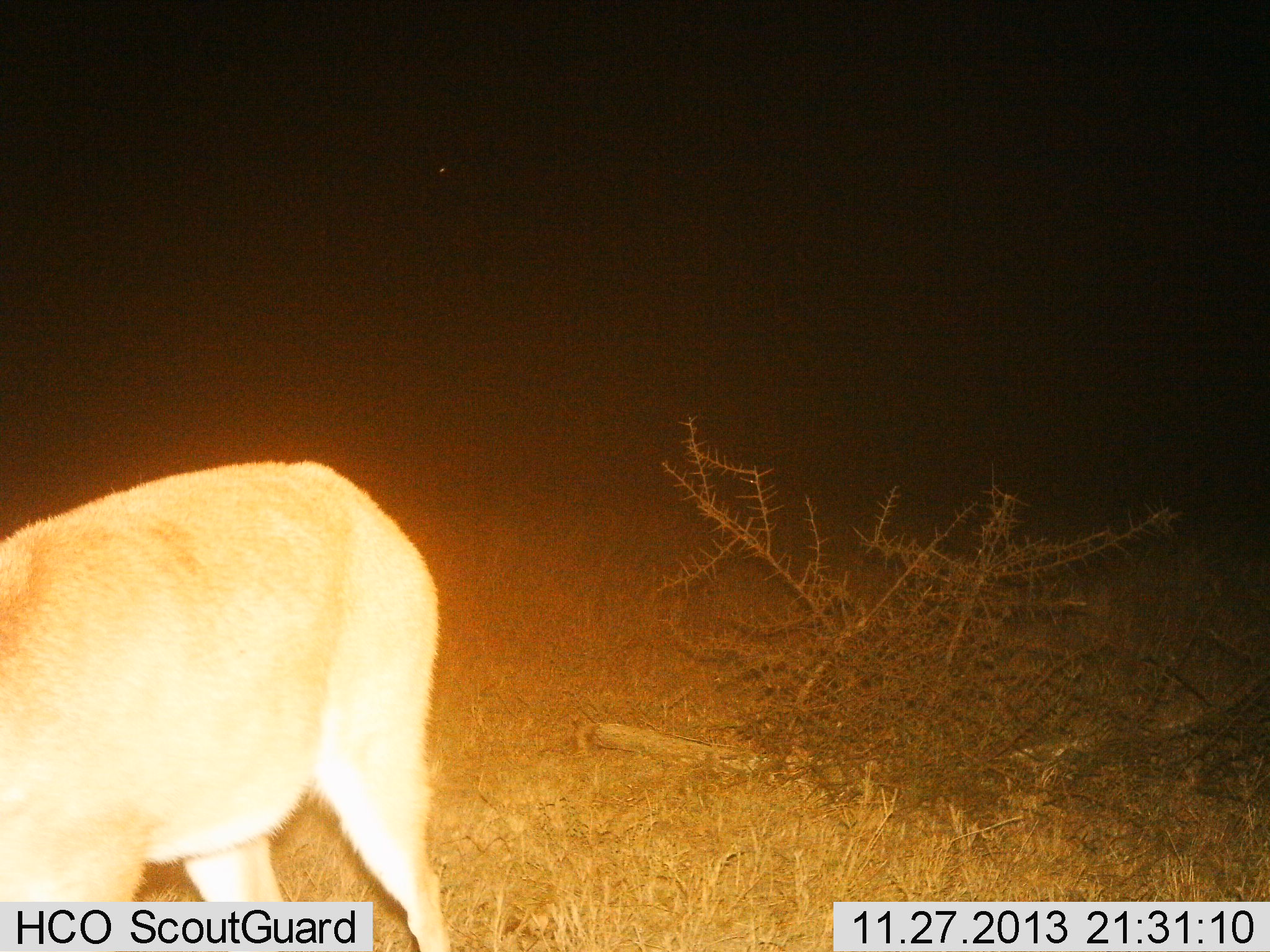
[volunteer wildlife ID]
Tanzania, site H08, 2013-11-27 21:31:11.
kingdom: Animalia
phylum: Chordata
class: Mammalia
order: Artiodactyla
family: Bovidae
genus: Redunca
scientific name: Redunca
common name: reedbuck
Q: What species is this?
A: Reedbuck (Redunca).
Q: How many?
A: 1.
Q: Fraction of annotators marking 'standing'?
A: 40%.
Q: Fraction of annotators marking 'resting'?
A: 0%.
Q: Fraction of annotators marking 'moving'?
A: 10%.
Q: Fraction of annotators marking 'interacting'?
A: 0%.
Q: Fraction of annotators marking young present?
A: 0%.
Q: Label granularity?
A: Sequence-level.